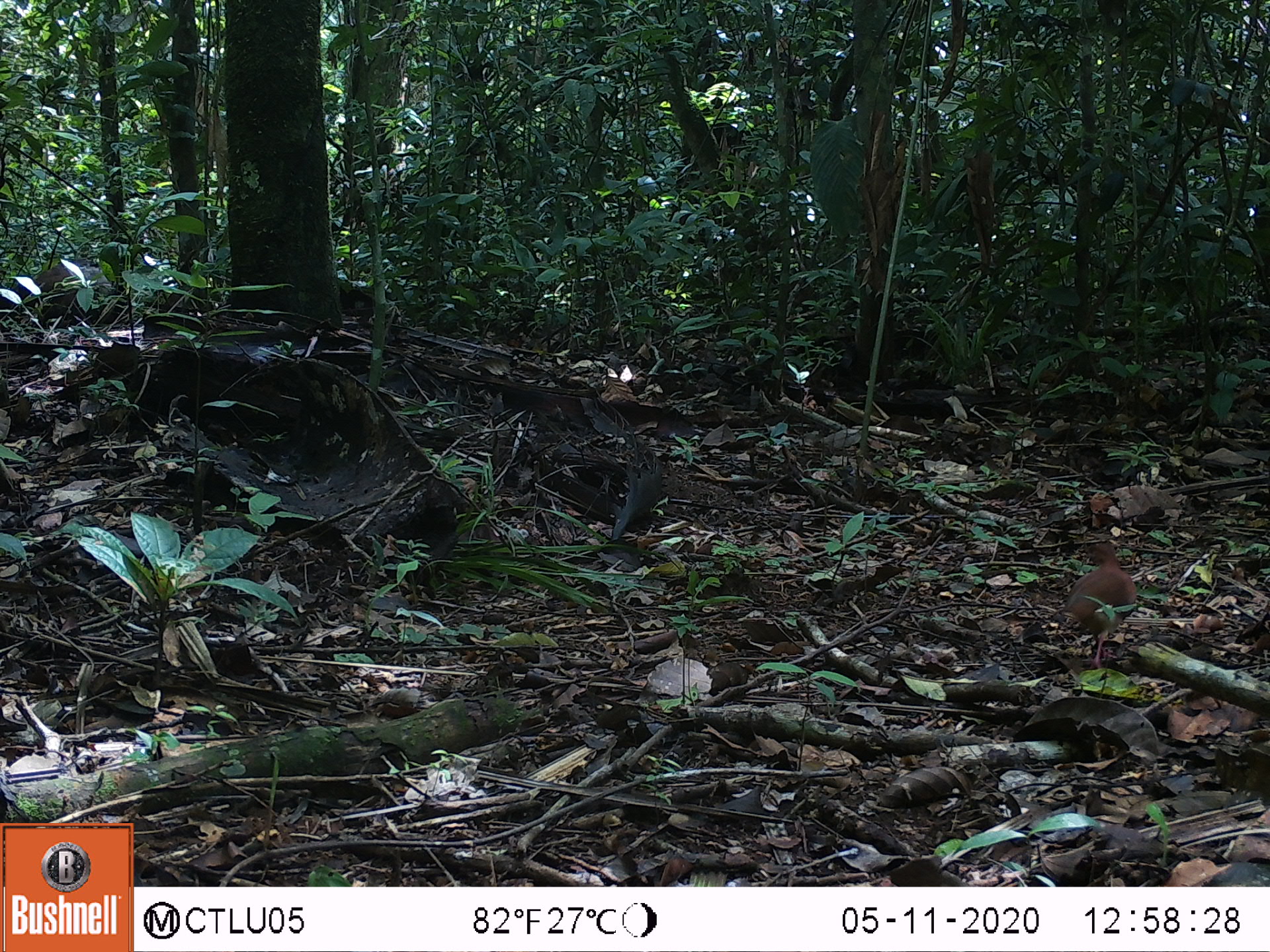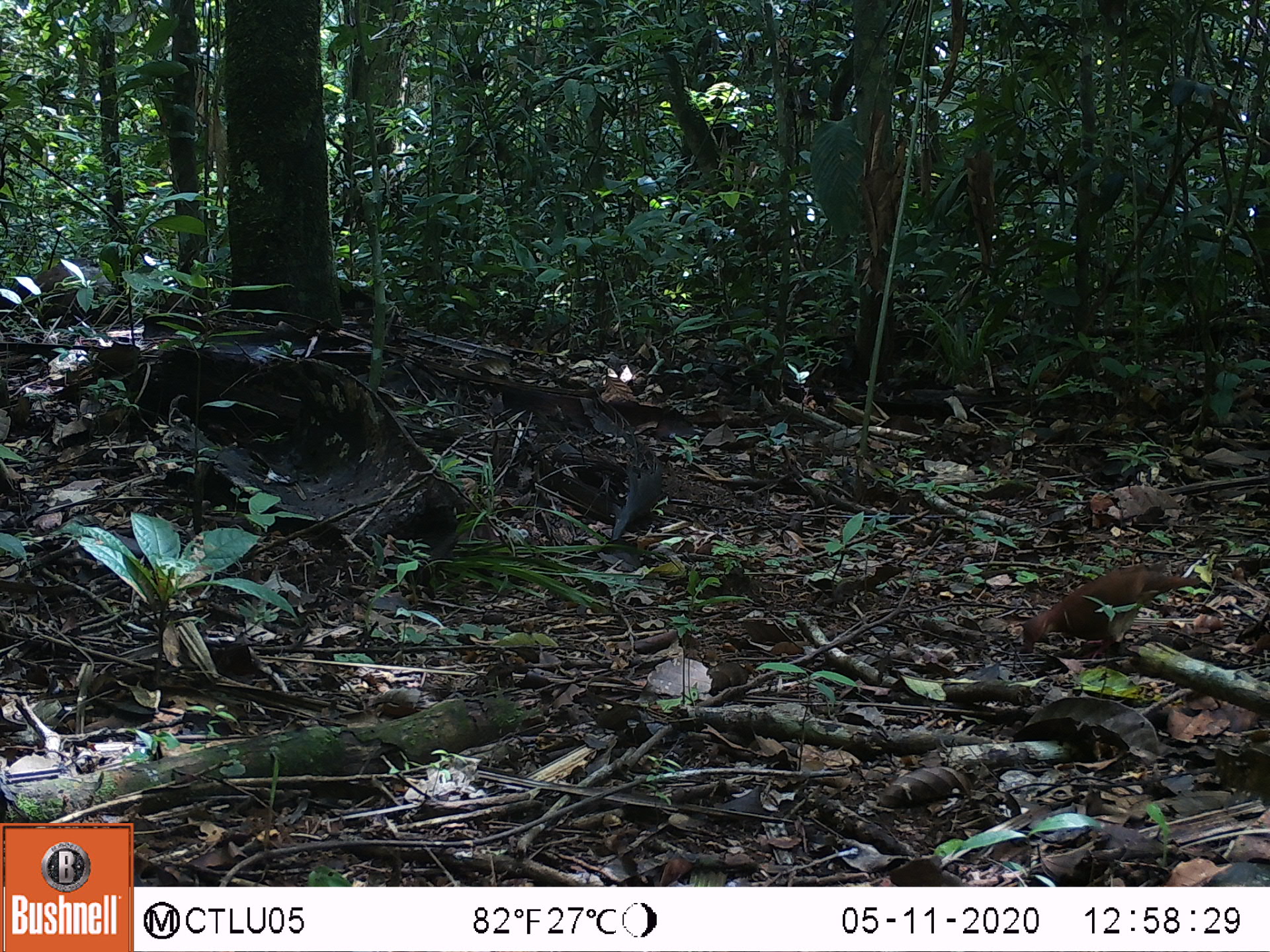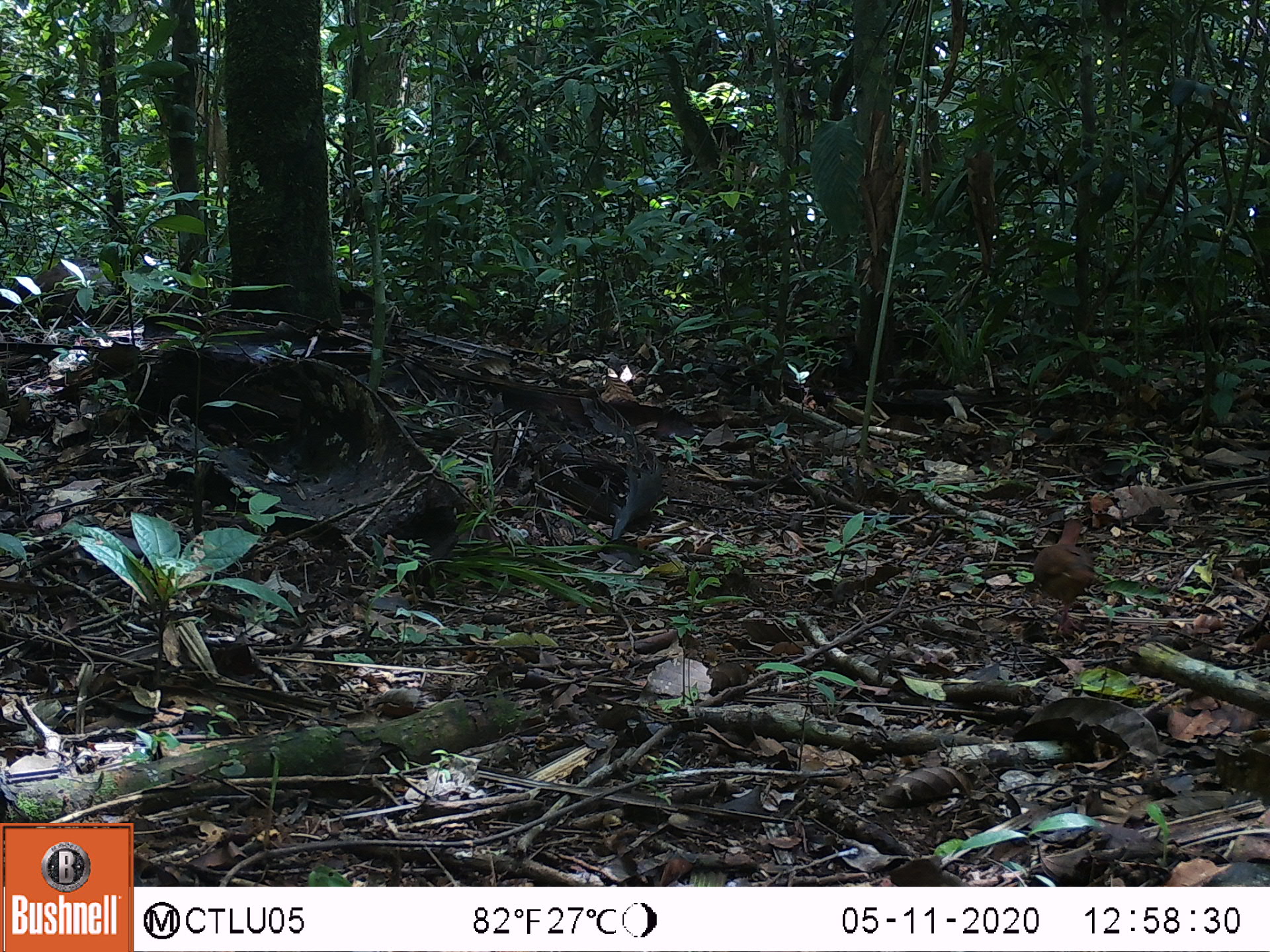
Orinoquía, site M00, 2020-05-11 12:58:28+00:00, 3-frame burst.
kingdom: Animalia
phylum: Chordata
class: Aves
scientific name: Aves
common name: bird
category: unknown bird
Unknown bird (bird) (Aves).